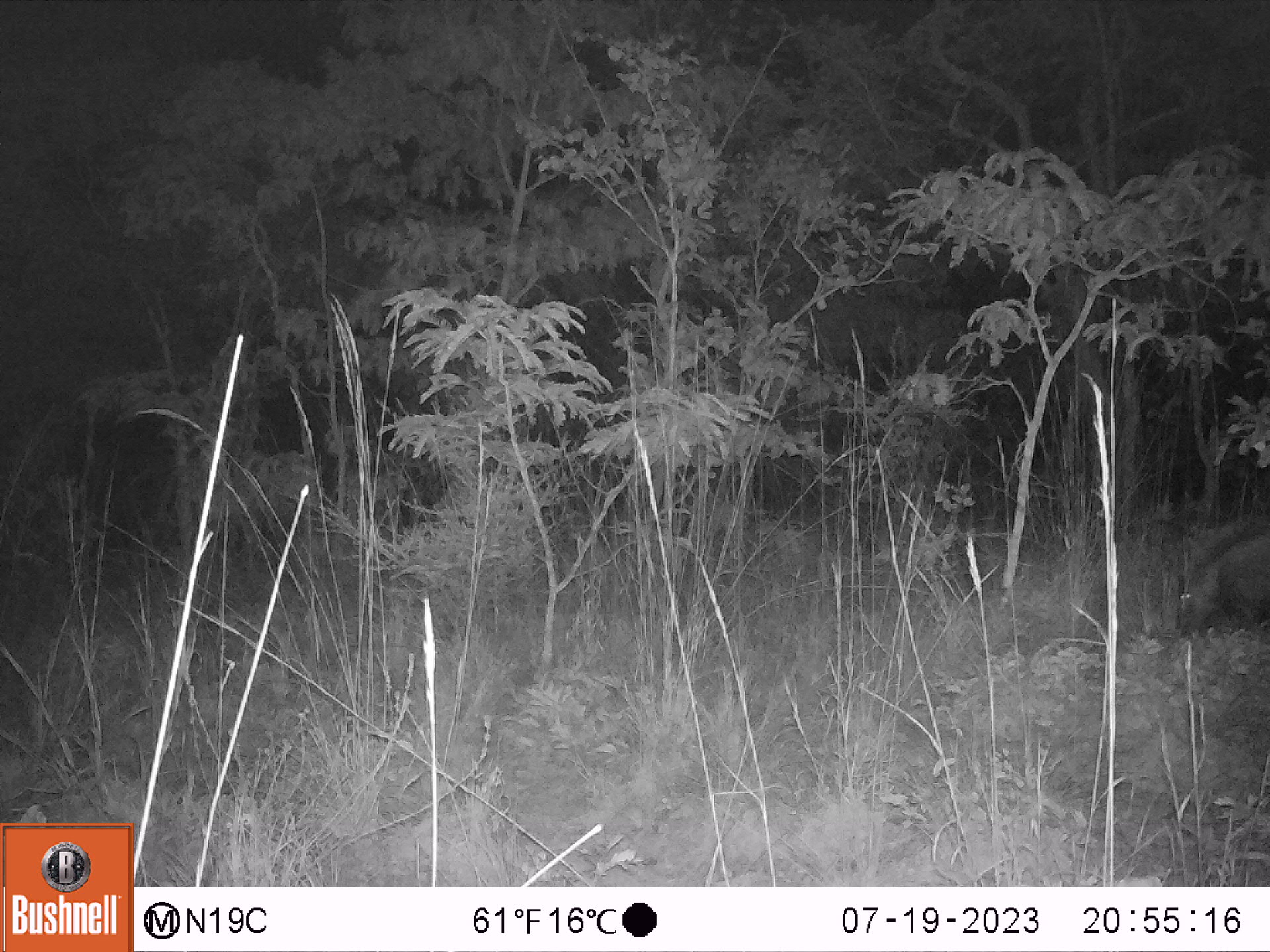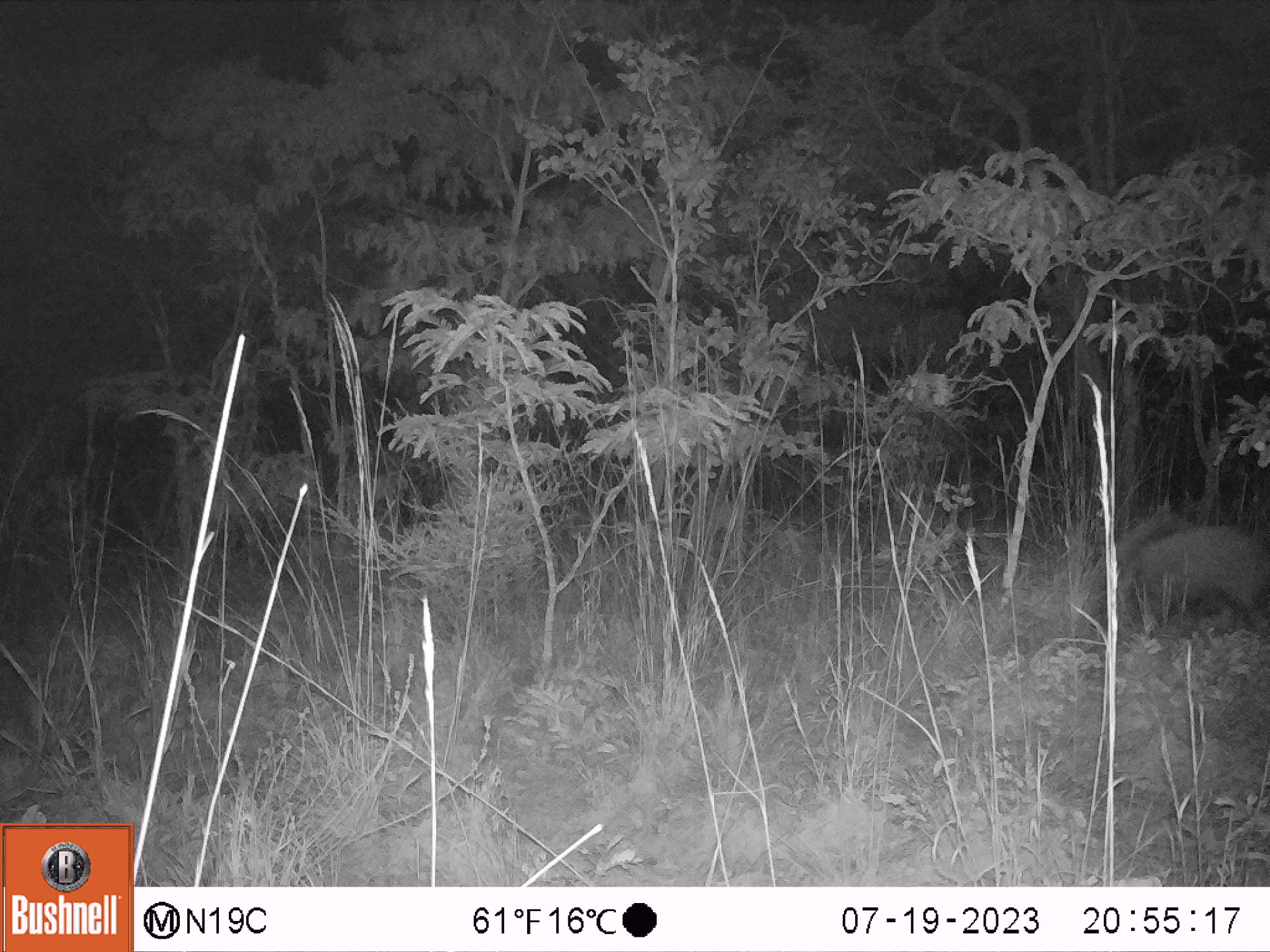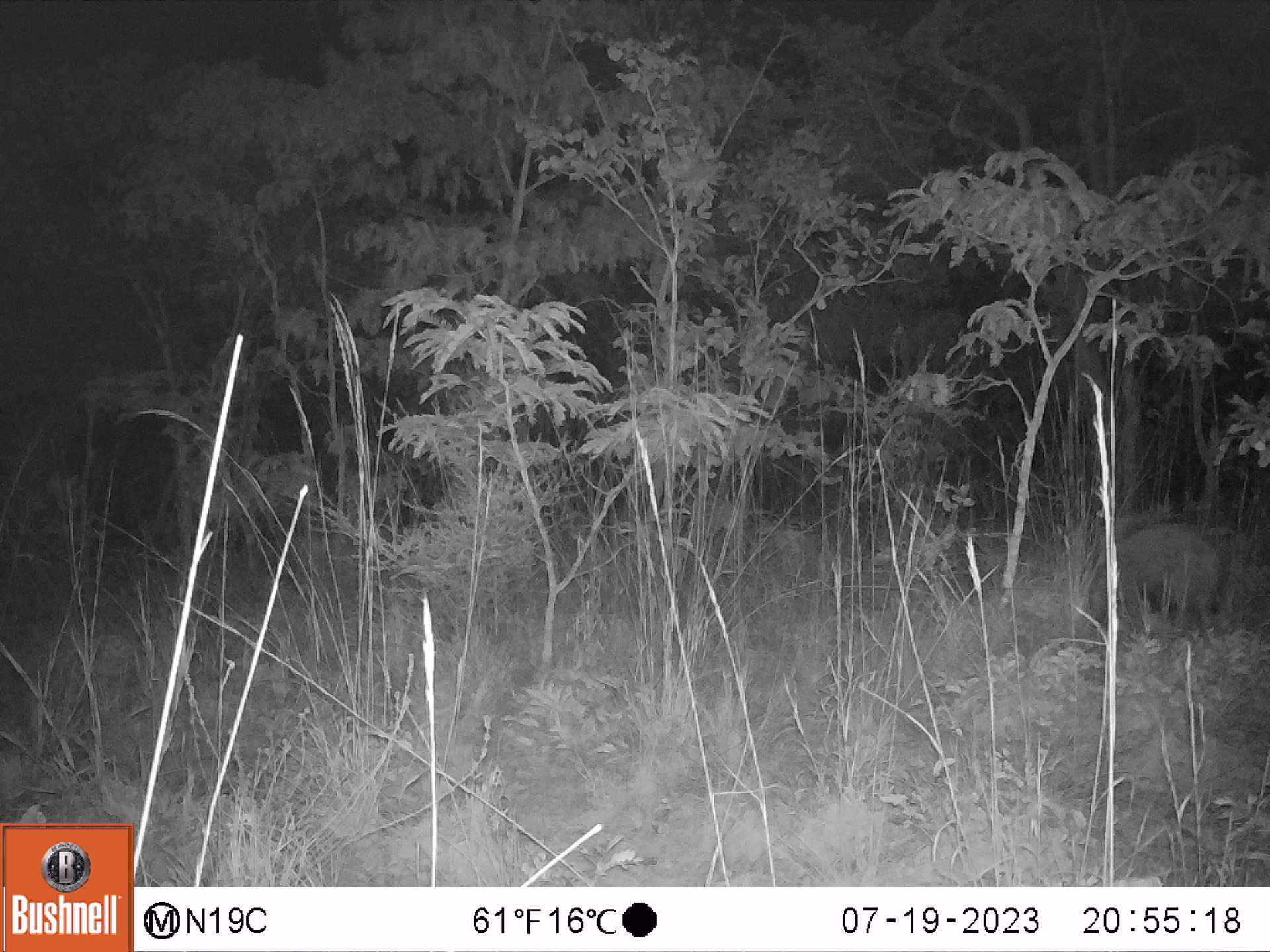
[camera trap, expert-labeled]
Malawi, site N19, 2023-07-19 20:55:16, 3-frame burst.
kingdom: Animalia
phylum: Chordata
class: Mammalia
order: Artiodactyla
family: Suidae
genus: Potamochoerus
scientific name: Potamochoerus larvatus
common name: bushpig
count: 1